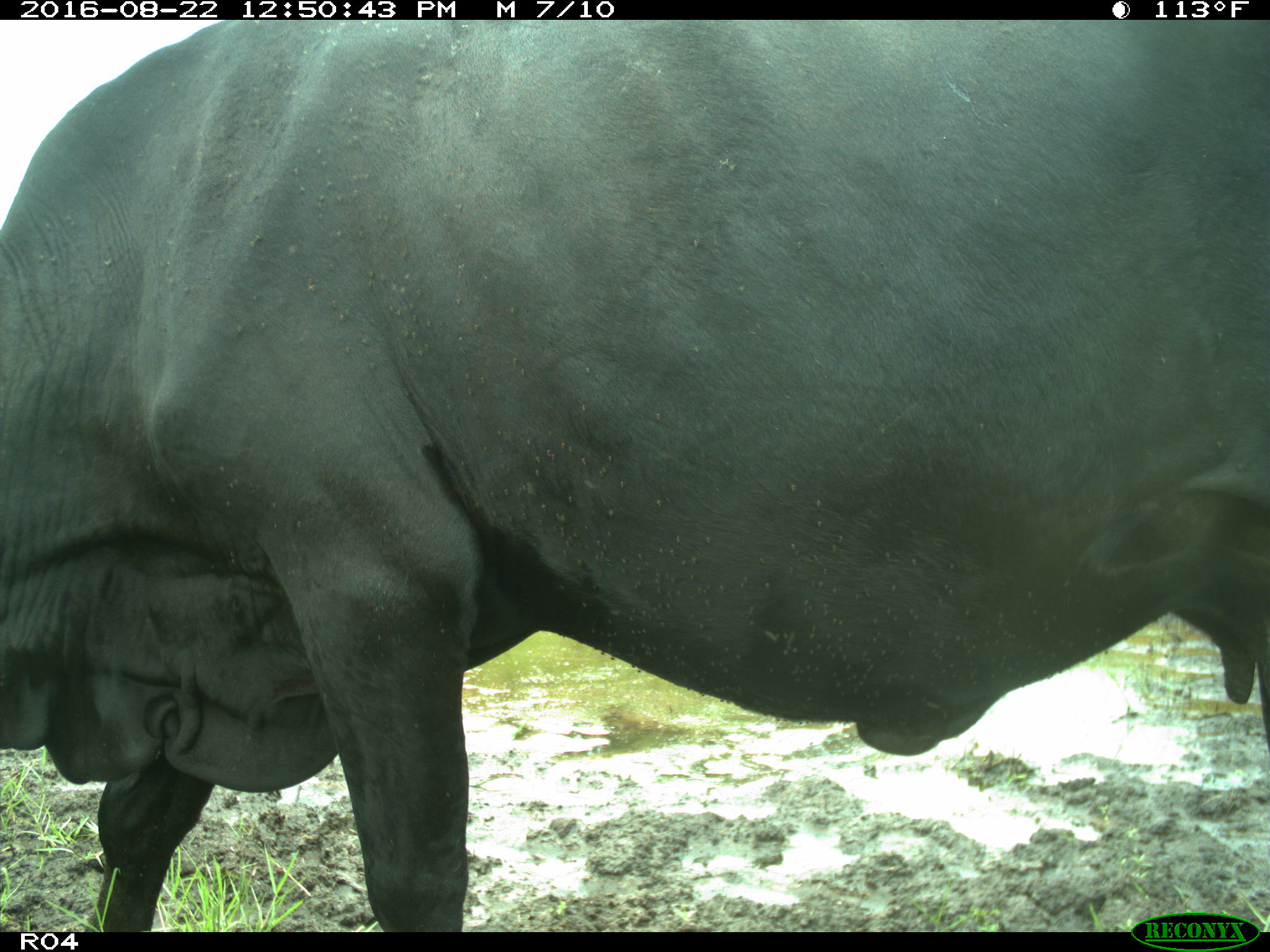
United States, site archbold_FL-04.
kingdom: Animalia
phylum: Chordata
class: Mammalia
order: Artiodactyla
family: Bovidae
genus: Bos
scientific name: Bos taurus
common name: domestic cow